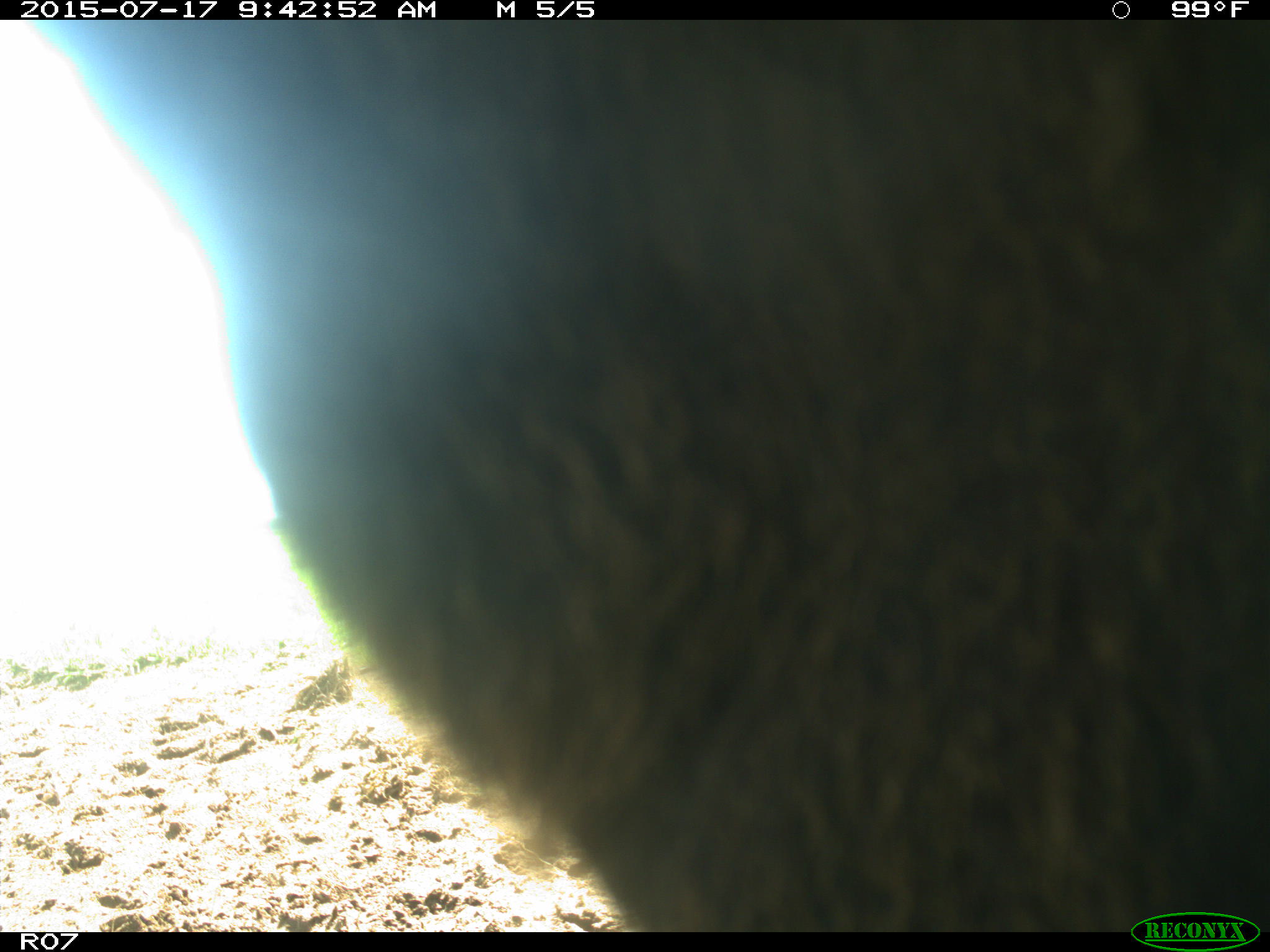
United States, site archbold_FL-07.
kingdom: Animalia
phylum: Chordata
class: Mammalia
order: Artiodactyla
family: Bovidae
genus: Bos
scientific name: Bos taurus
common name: domestic cow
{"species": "Bos taurus (domestic cow)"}